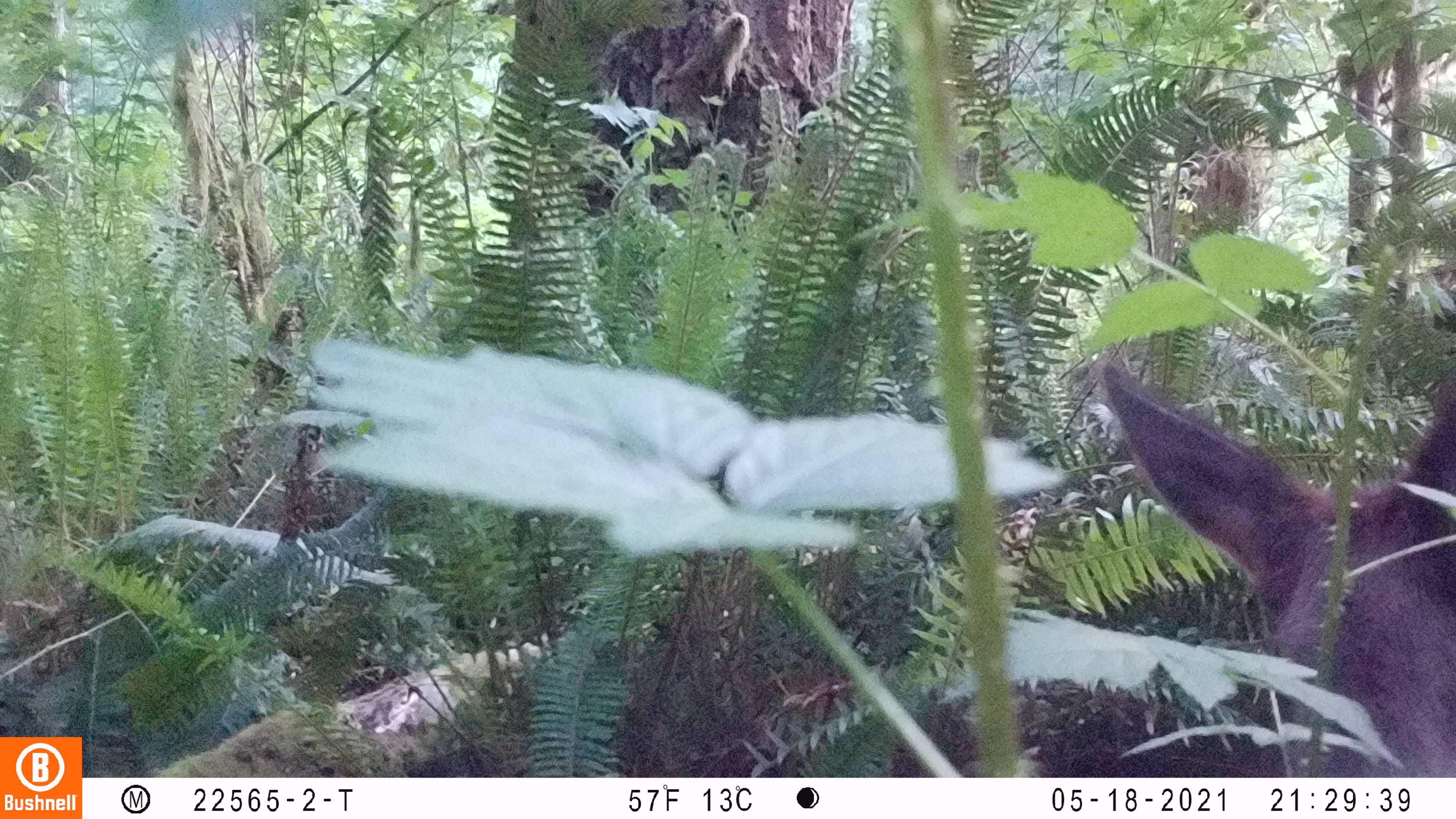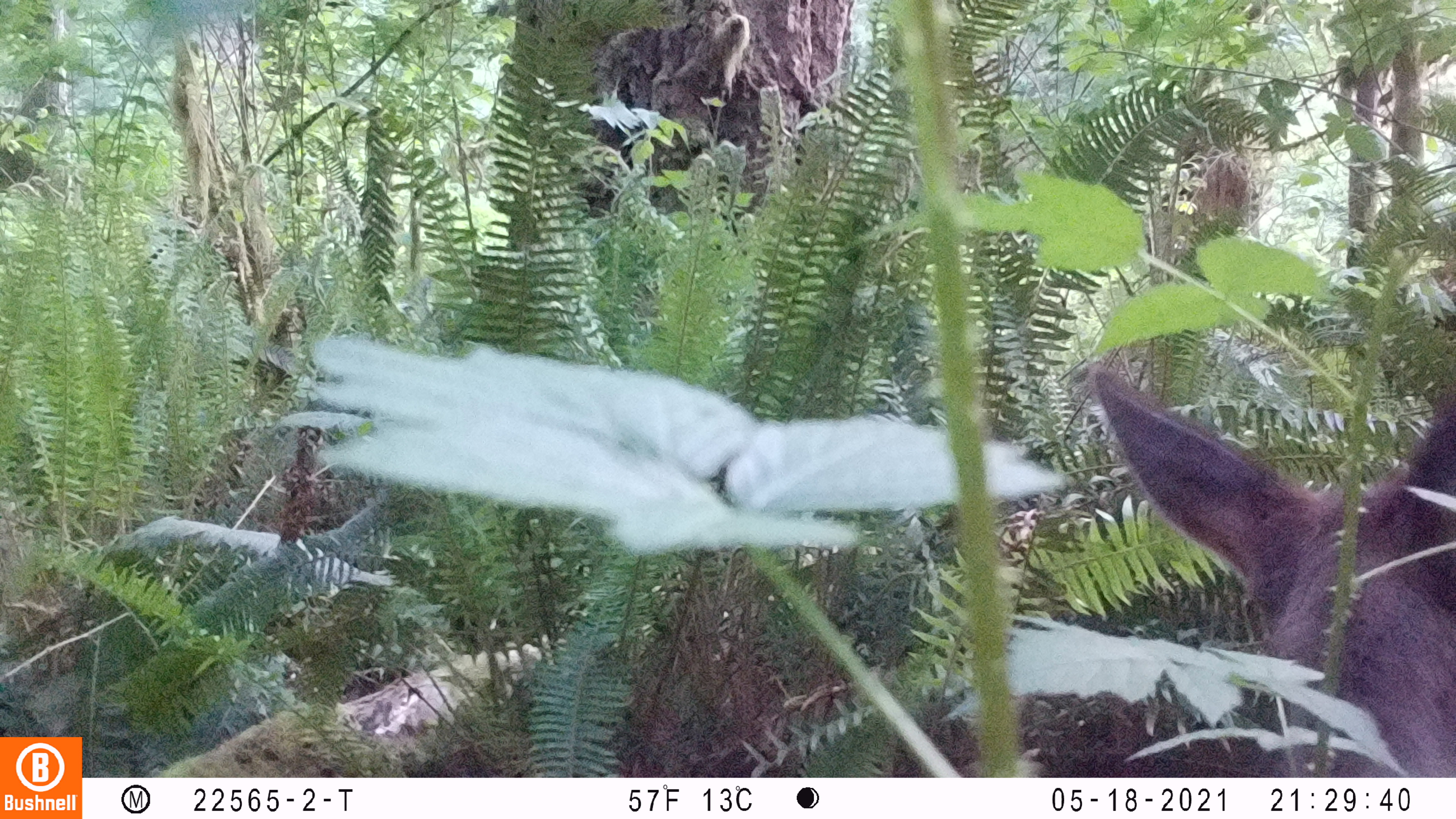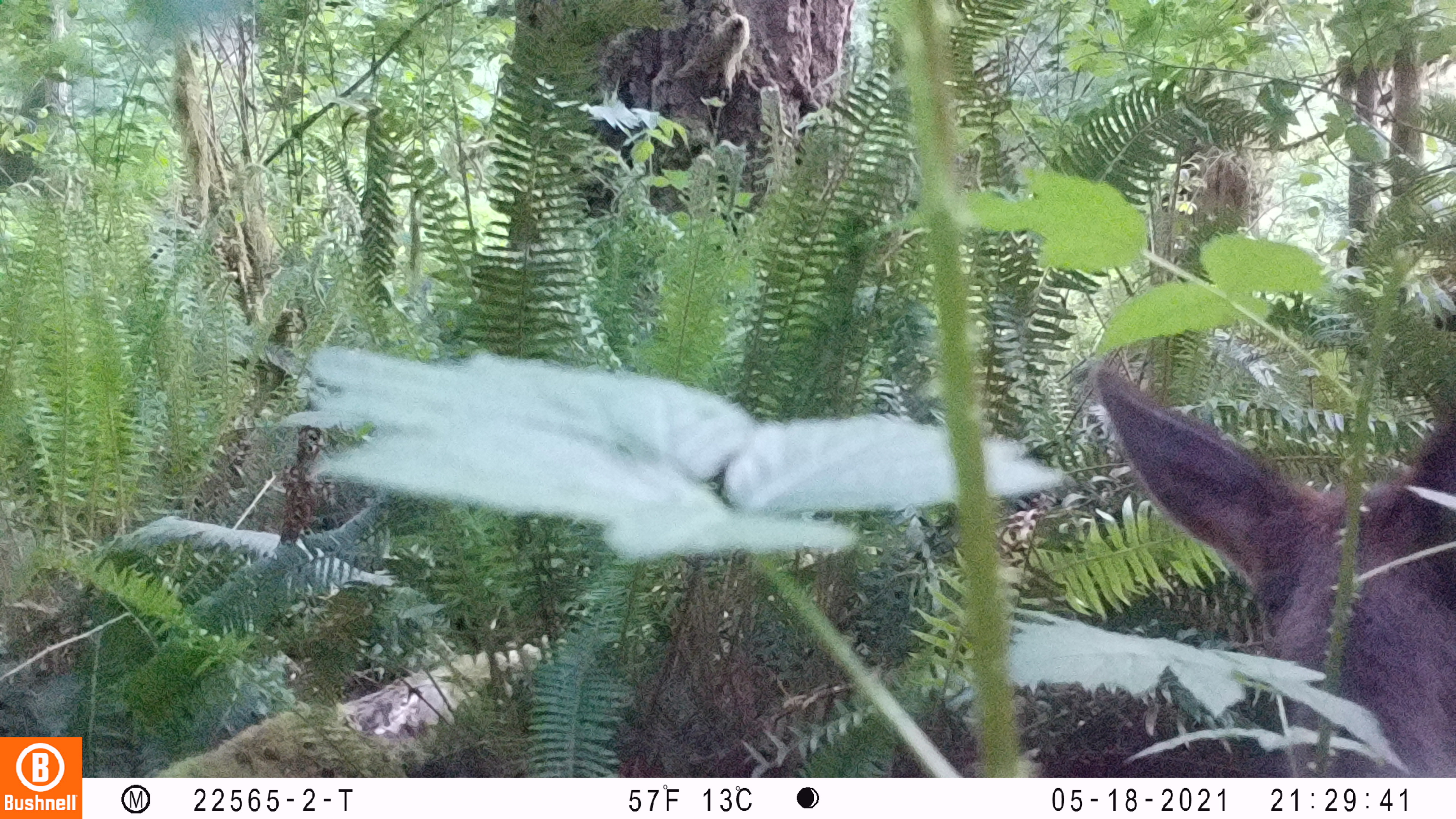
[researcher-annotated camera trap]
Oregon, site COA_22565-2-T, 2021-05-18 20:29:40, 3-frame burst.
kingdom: Animalia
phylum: Chordata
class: Mammalia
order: Artiodactyla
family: Cervidae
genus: Cervus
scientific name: Cervus canadensis roosevelti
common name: roosevelt elk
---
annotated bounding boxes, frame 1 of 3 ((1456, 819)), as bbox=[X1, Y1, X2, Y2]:
roosevelt elk: bbox=[1091, 351, 1450, 662]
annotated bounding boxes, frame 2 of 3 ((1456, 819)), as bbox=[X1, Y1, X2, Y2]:
roosevelt elk: bbox=[1082, 357, 1450, 668]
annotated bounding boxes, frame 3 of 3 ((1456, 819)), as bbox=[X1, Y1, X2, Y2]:
roosevelt elk: bbox=[1091, 357, 1450, 669]